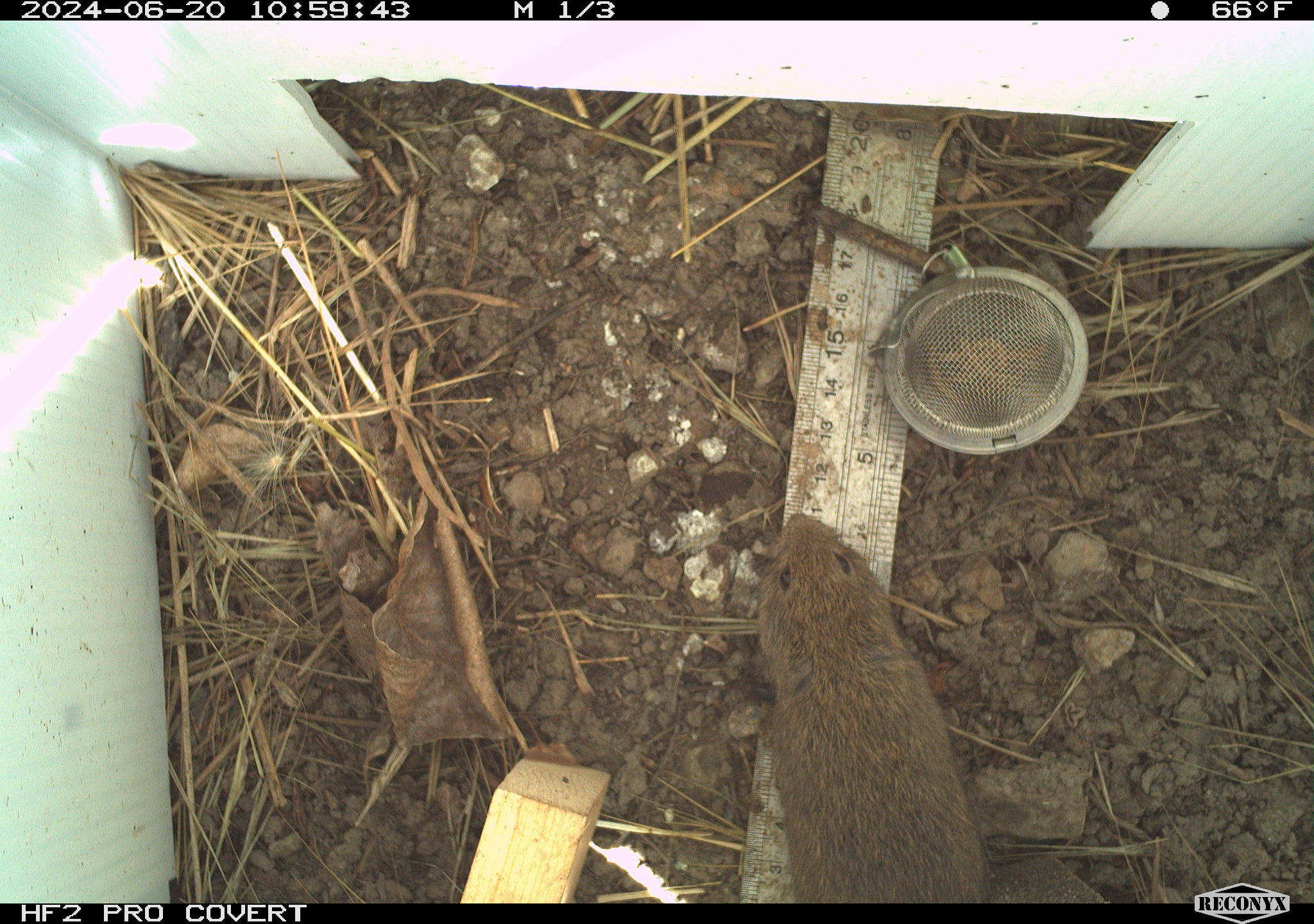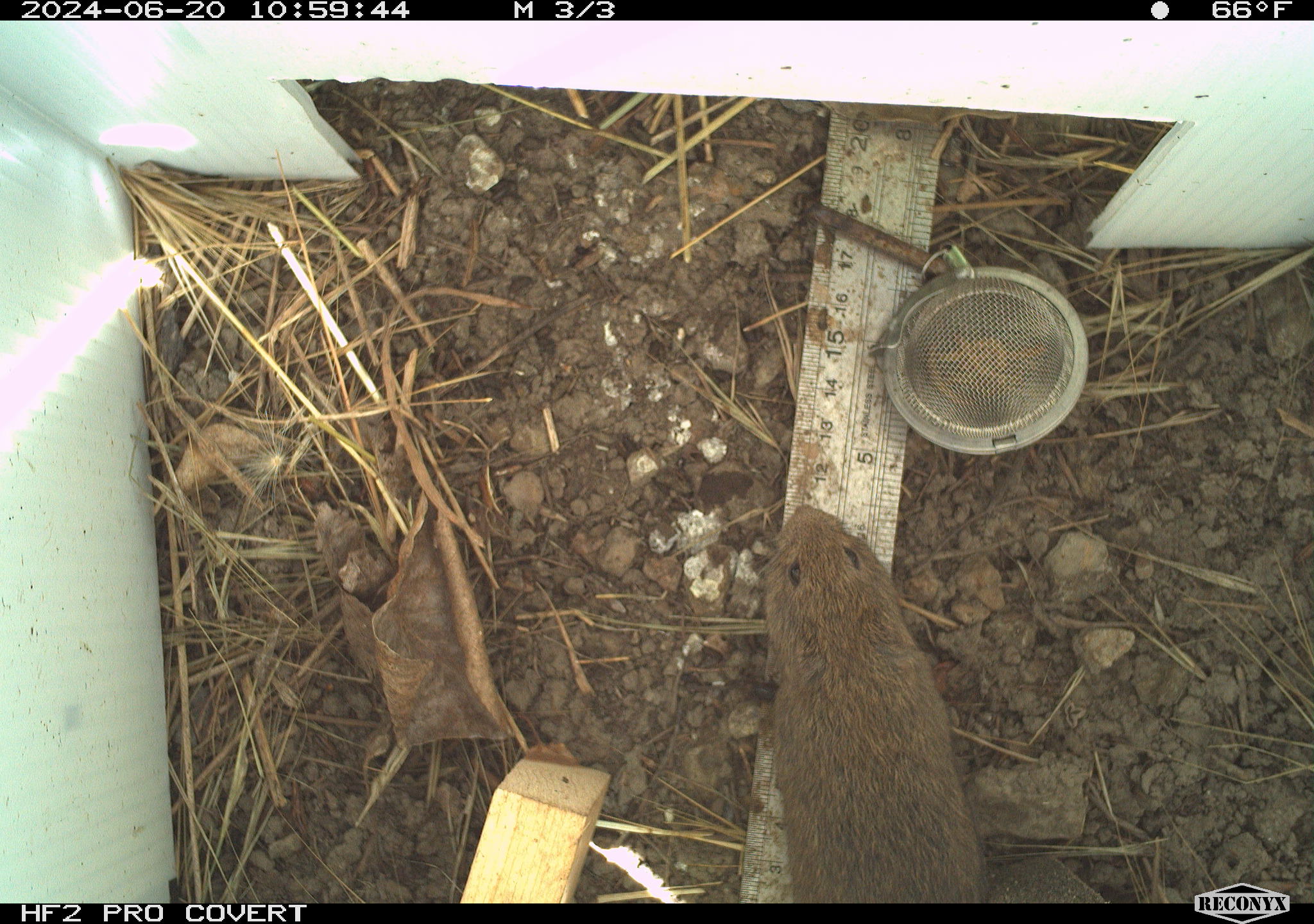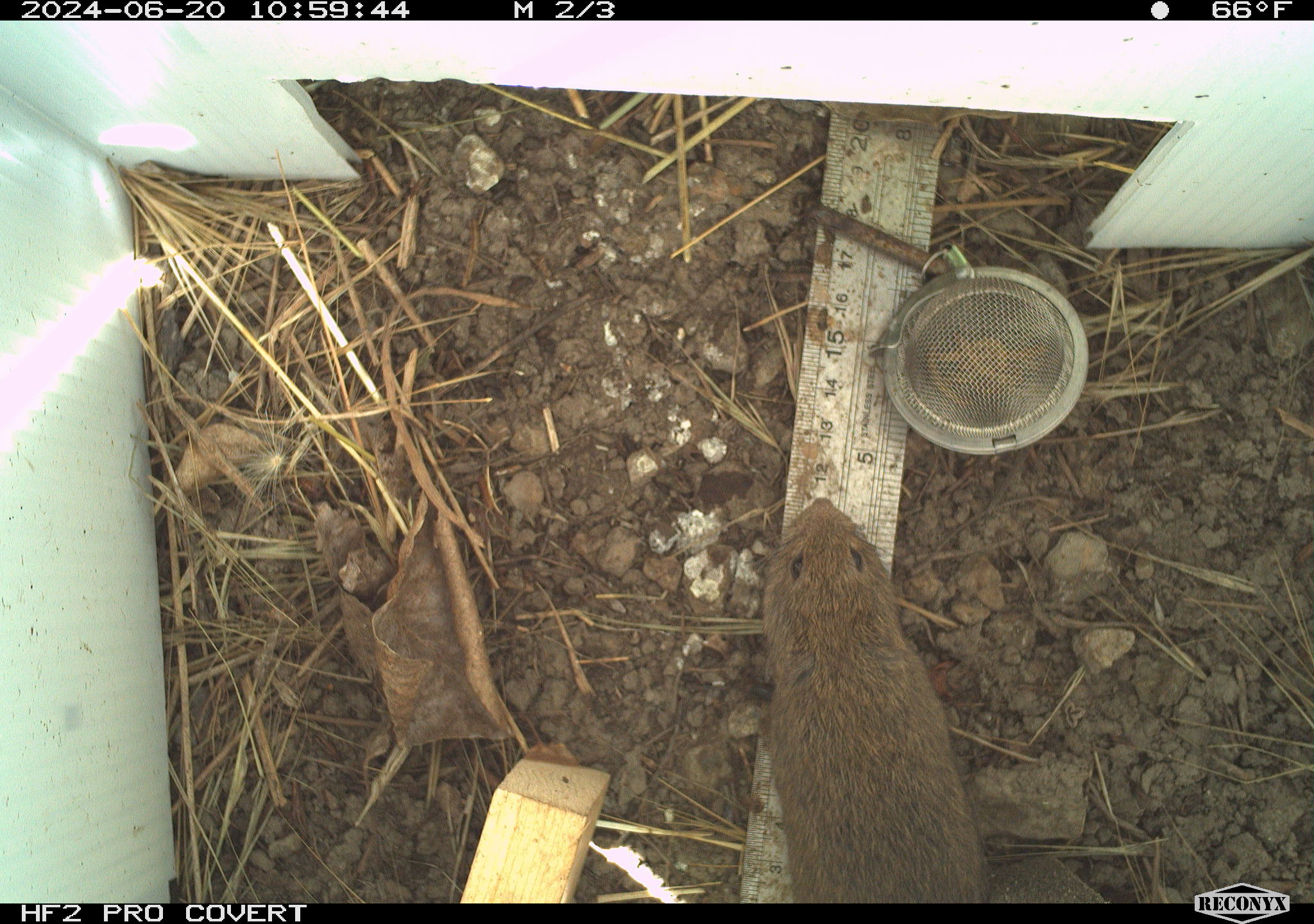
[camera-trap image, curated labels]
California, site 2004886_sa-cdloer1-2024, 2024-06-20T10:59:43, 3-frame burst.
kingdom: Animalia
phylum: Chordata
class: Mammalia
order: Rodentia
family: Cricetidae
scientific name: Arvicolinae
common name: voles, lemmings, and muskrats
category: arvicolinae subfamily